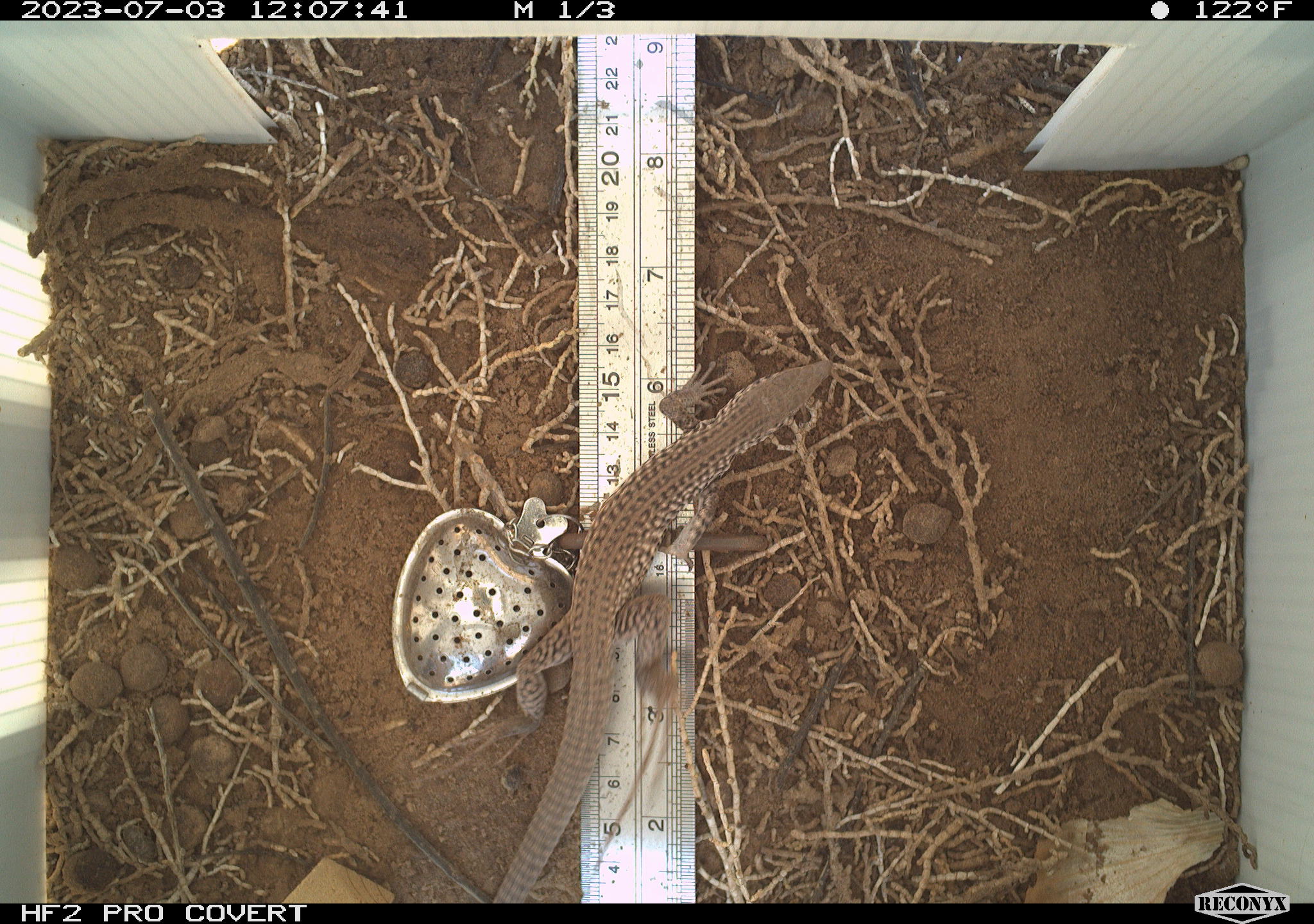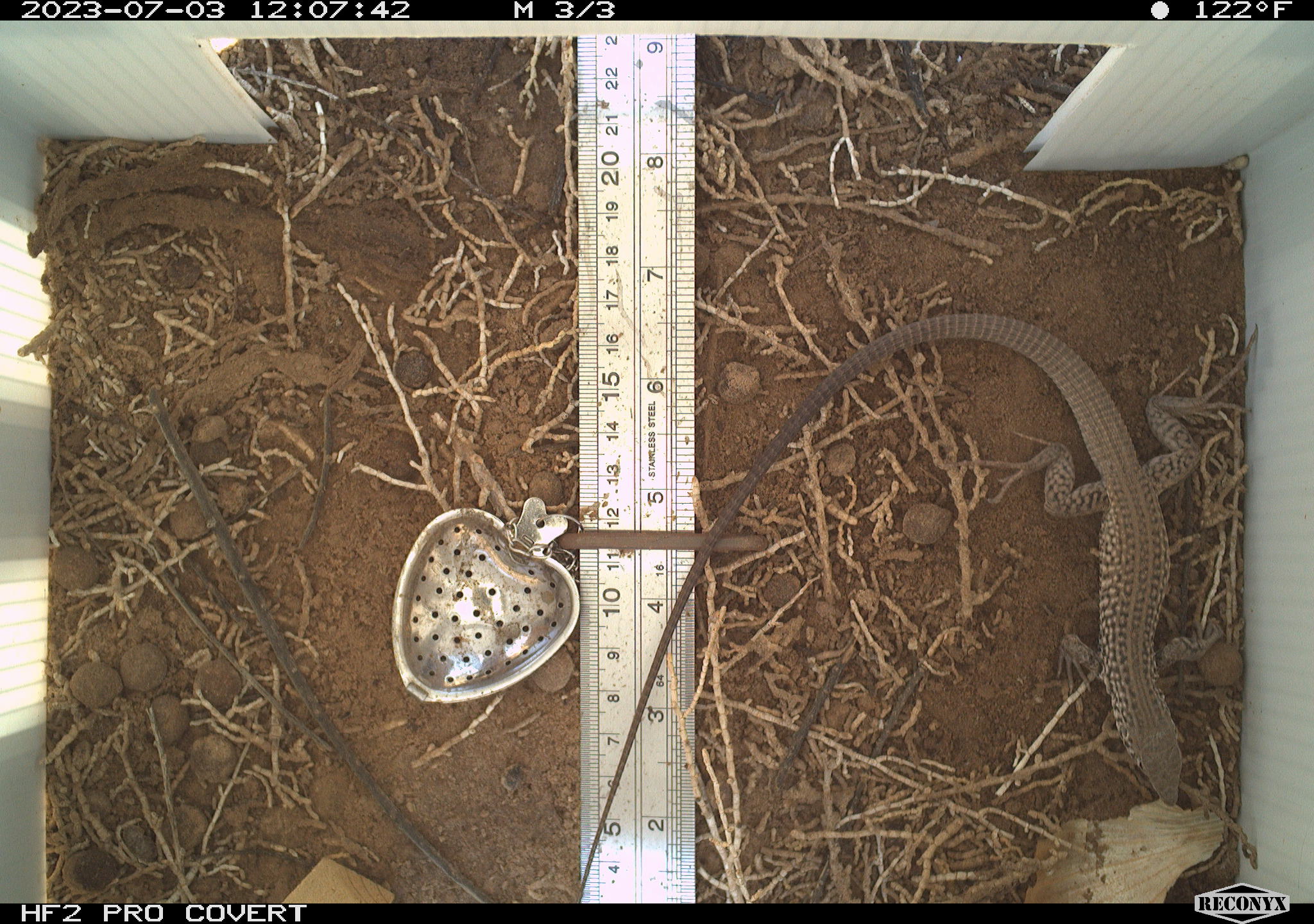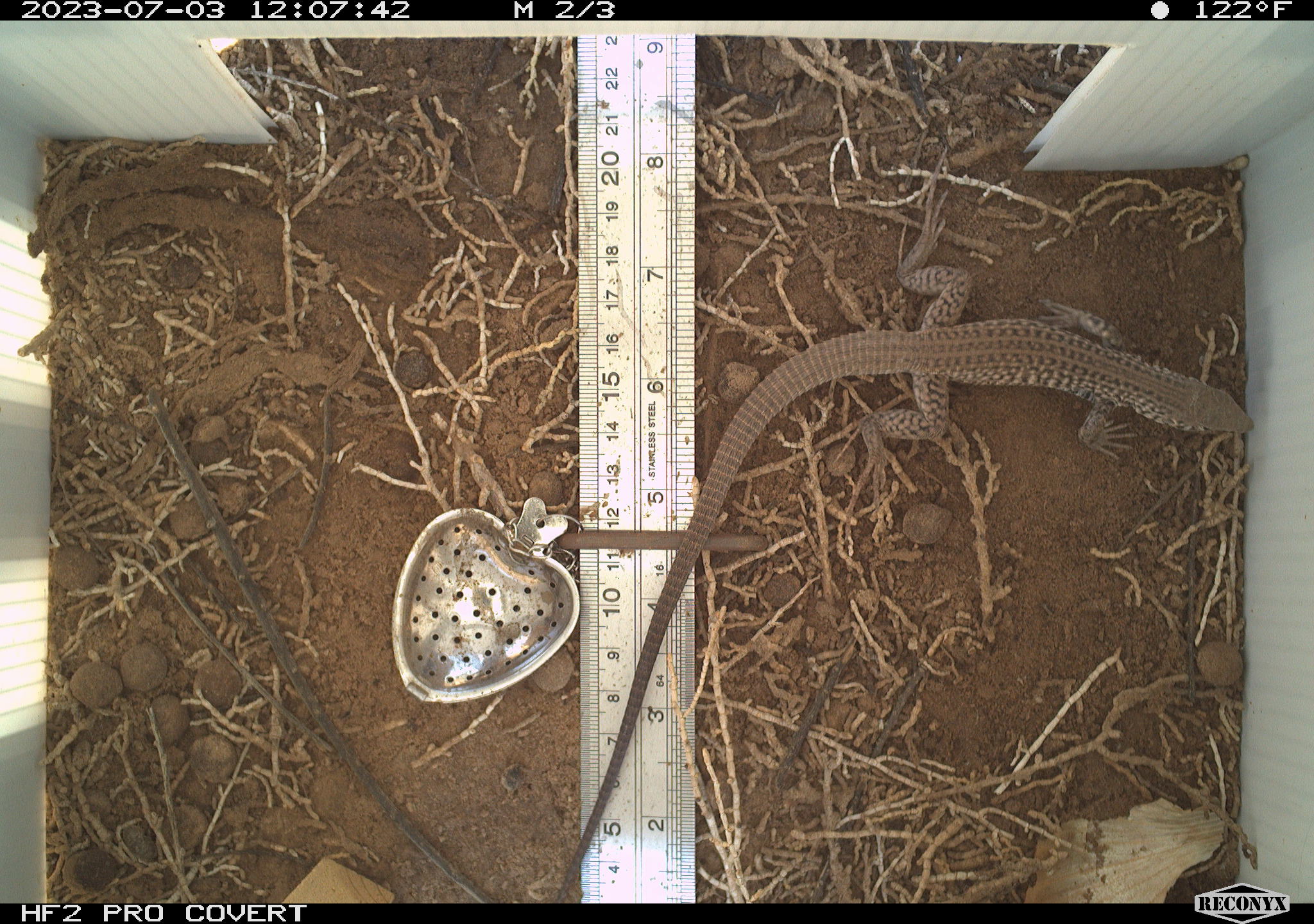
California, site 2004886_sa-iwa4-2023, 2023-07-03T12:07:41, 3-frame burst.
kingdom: Animalia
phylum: Chordata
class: Reptilia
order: Squamata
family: Teiidae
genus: Aspidoscelis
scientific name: Aspidoscelis tigris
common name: western whiptail